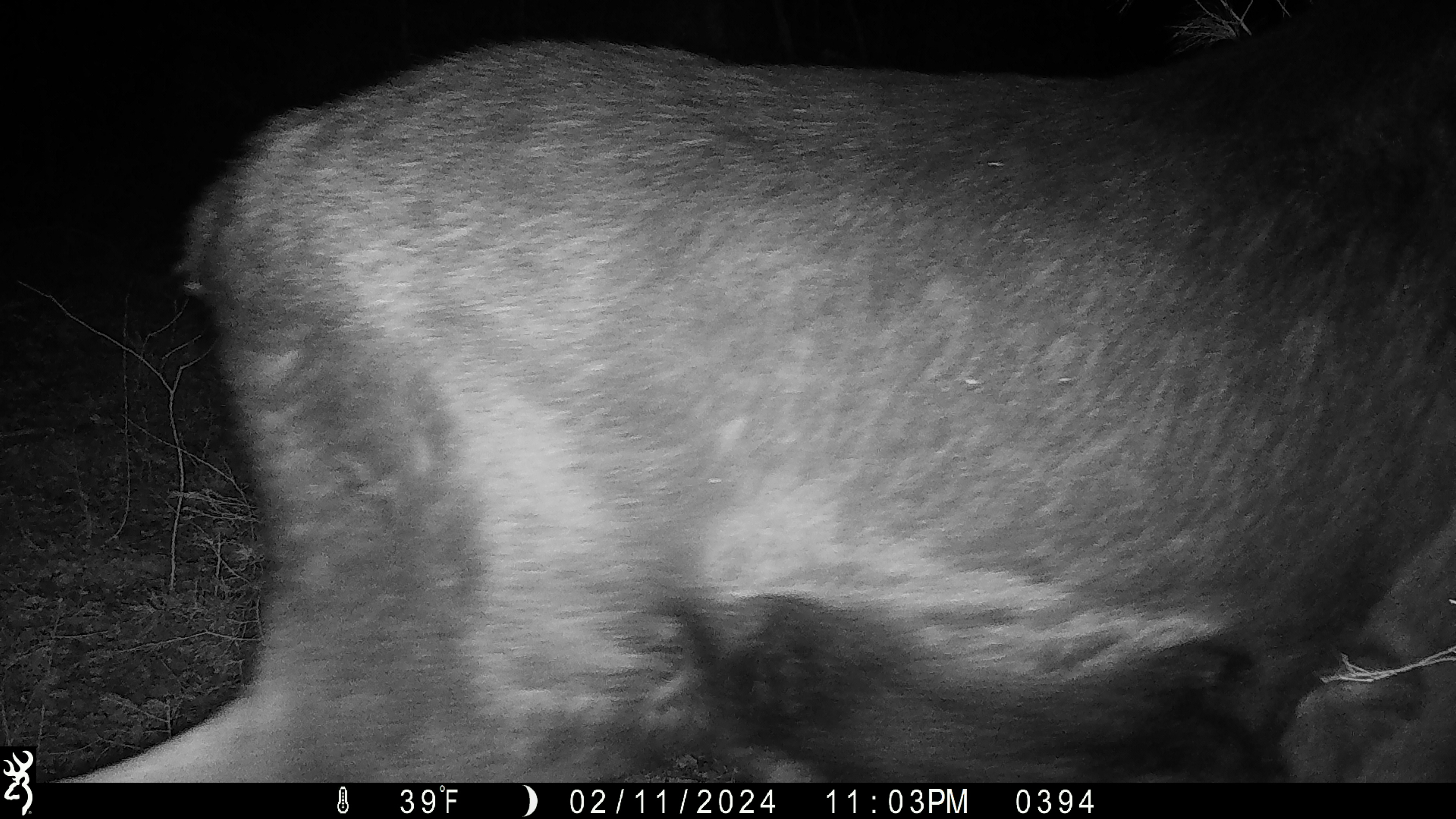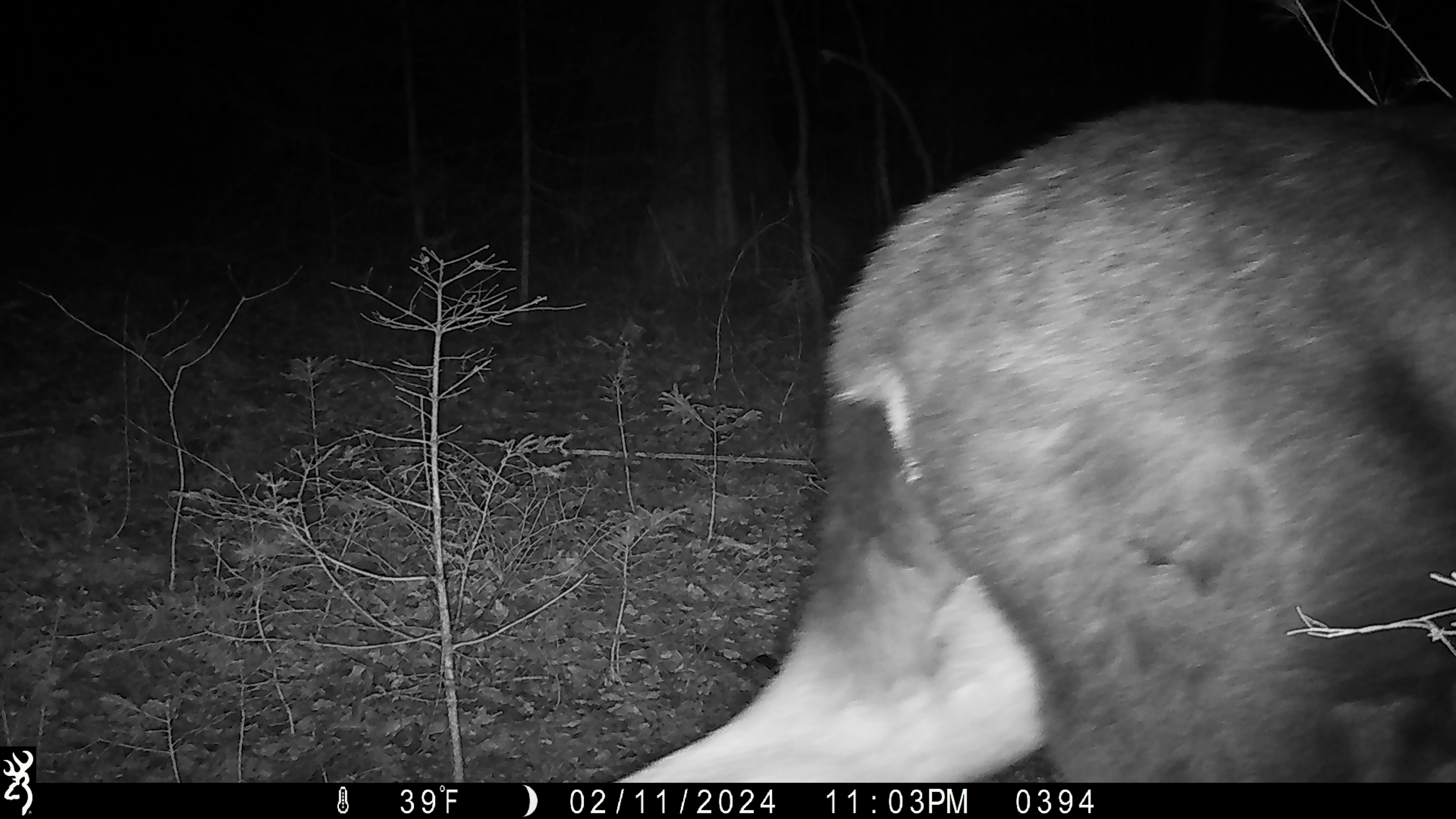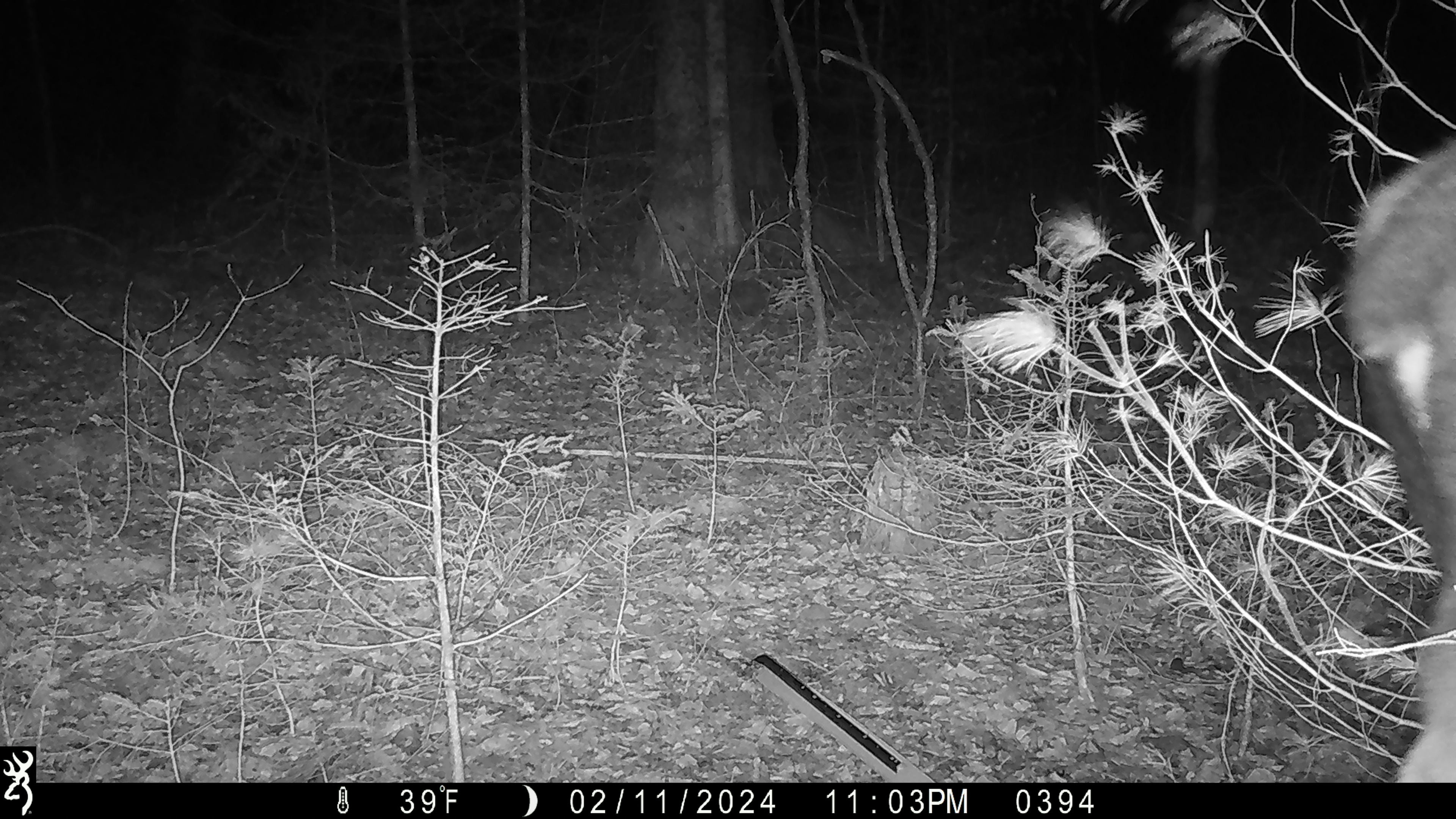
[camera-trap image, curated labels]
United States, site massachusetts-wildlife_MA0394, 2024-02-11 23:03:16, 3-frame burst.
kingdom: Animalia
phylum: Chordata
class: Mammalia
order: Artiodactyla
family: Cervidae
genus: Alces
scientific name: Alces alces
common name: moose